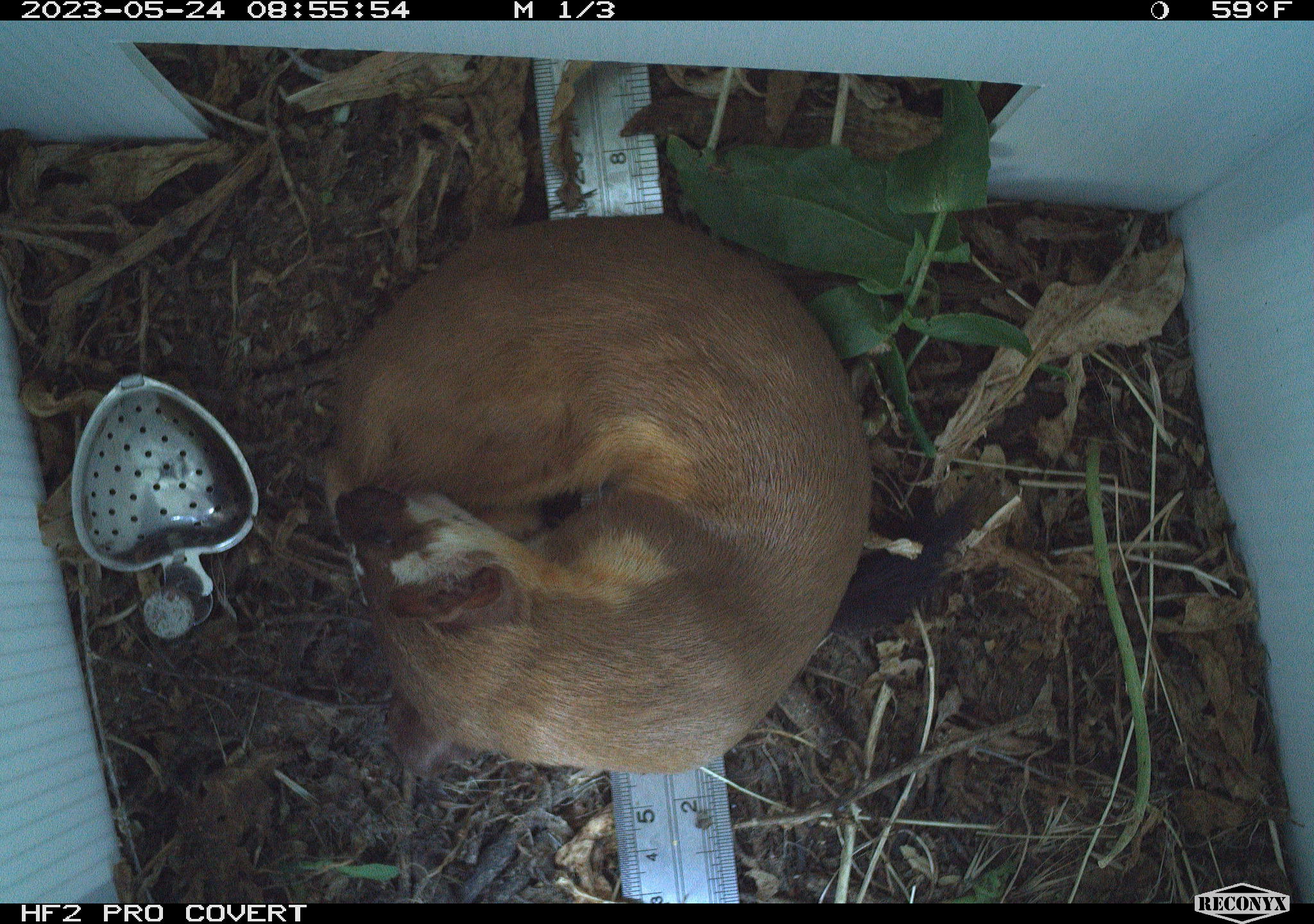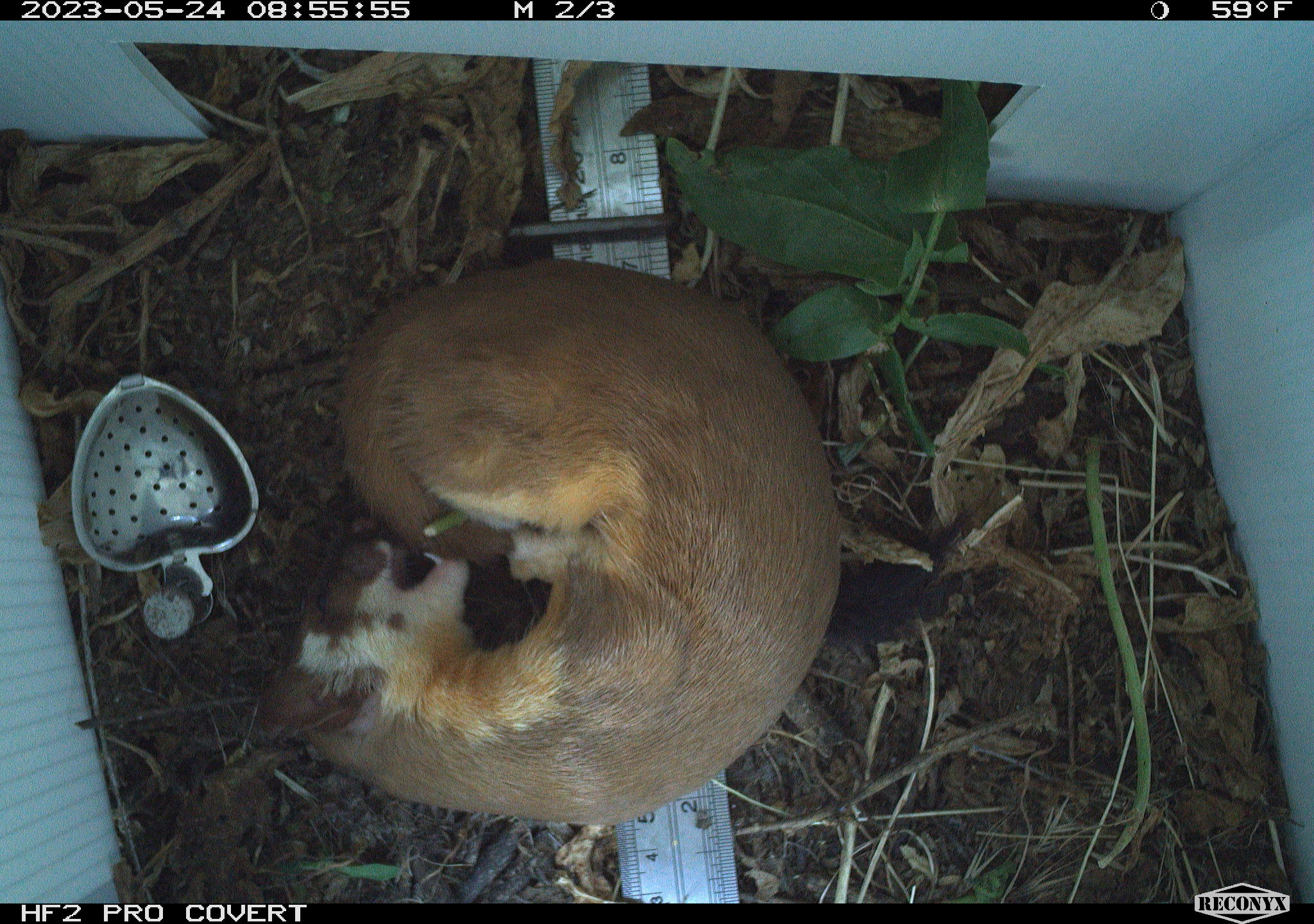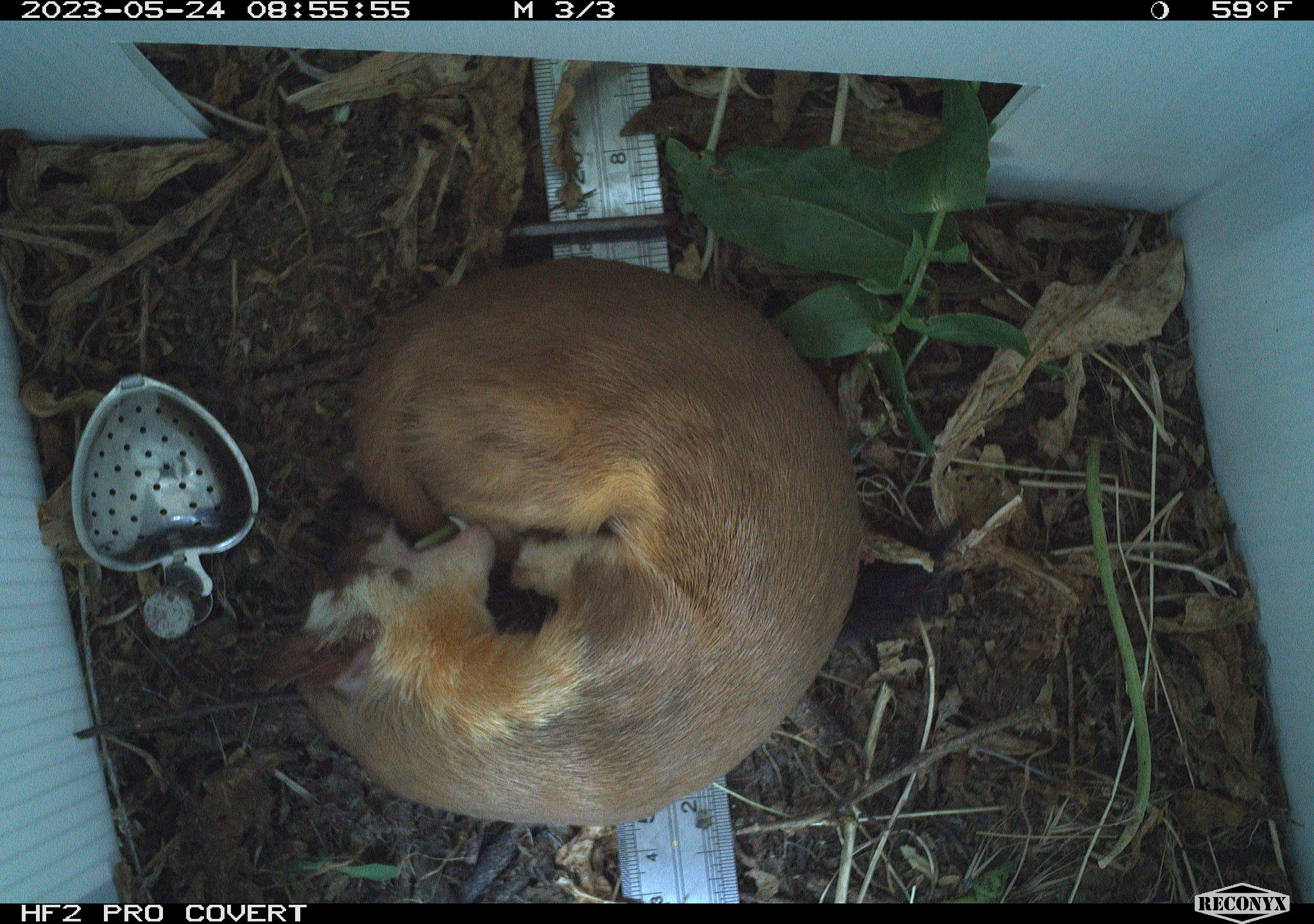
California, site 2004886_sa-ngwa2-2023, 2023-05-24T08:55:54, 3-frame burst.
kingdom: Animalia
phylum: Chordata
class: Mammalia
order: Carnivora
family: Mustelidae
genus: Neogale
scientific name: Neogale frenata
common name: long-tailed weasel